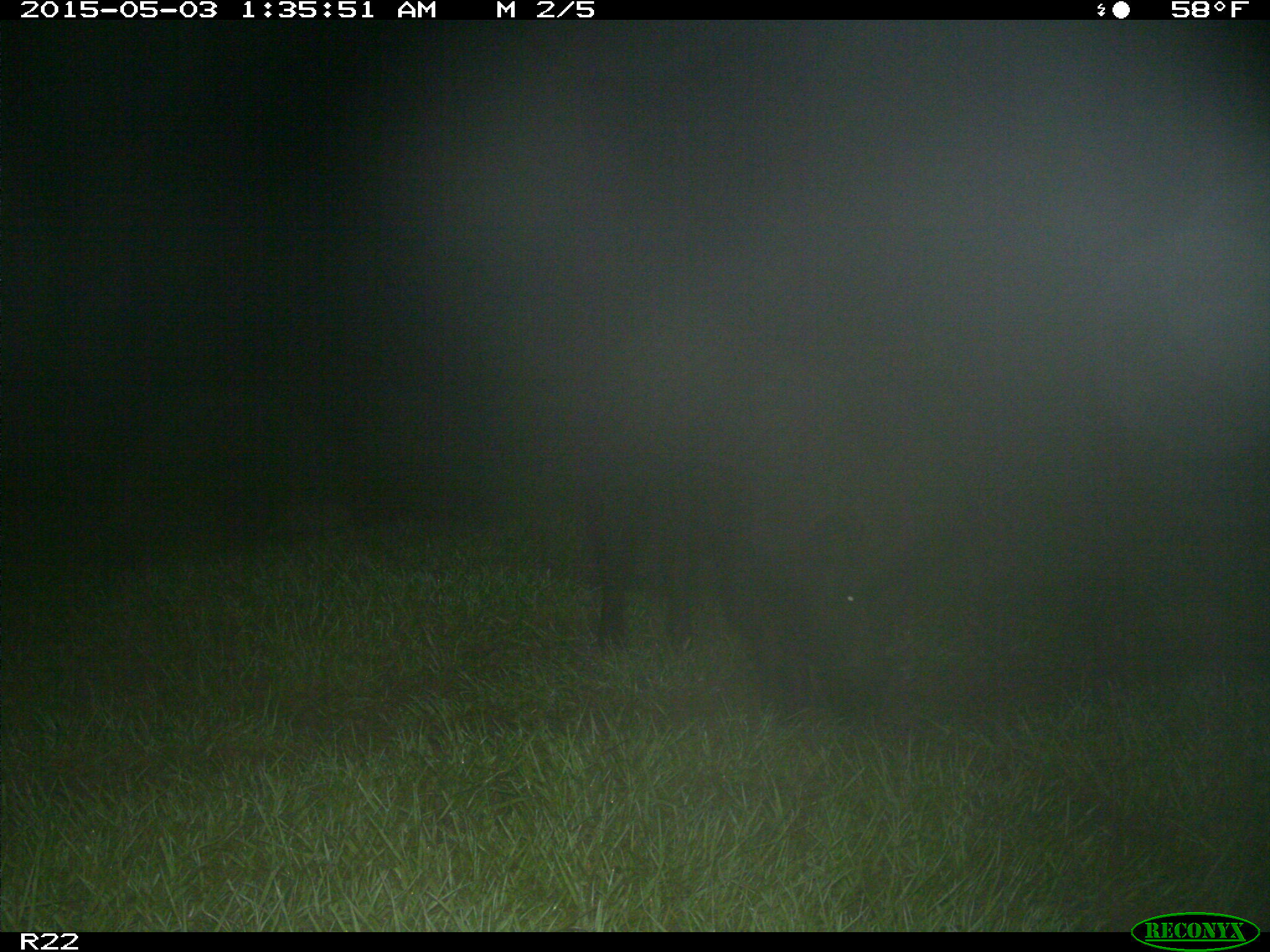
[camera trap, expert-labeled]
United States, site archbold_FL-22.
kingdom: Animalia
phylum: Chordata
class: Mammalia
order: Artiodactyla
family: Suidae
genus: Sus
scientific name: Sus scrofa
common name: wild boar